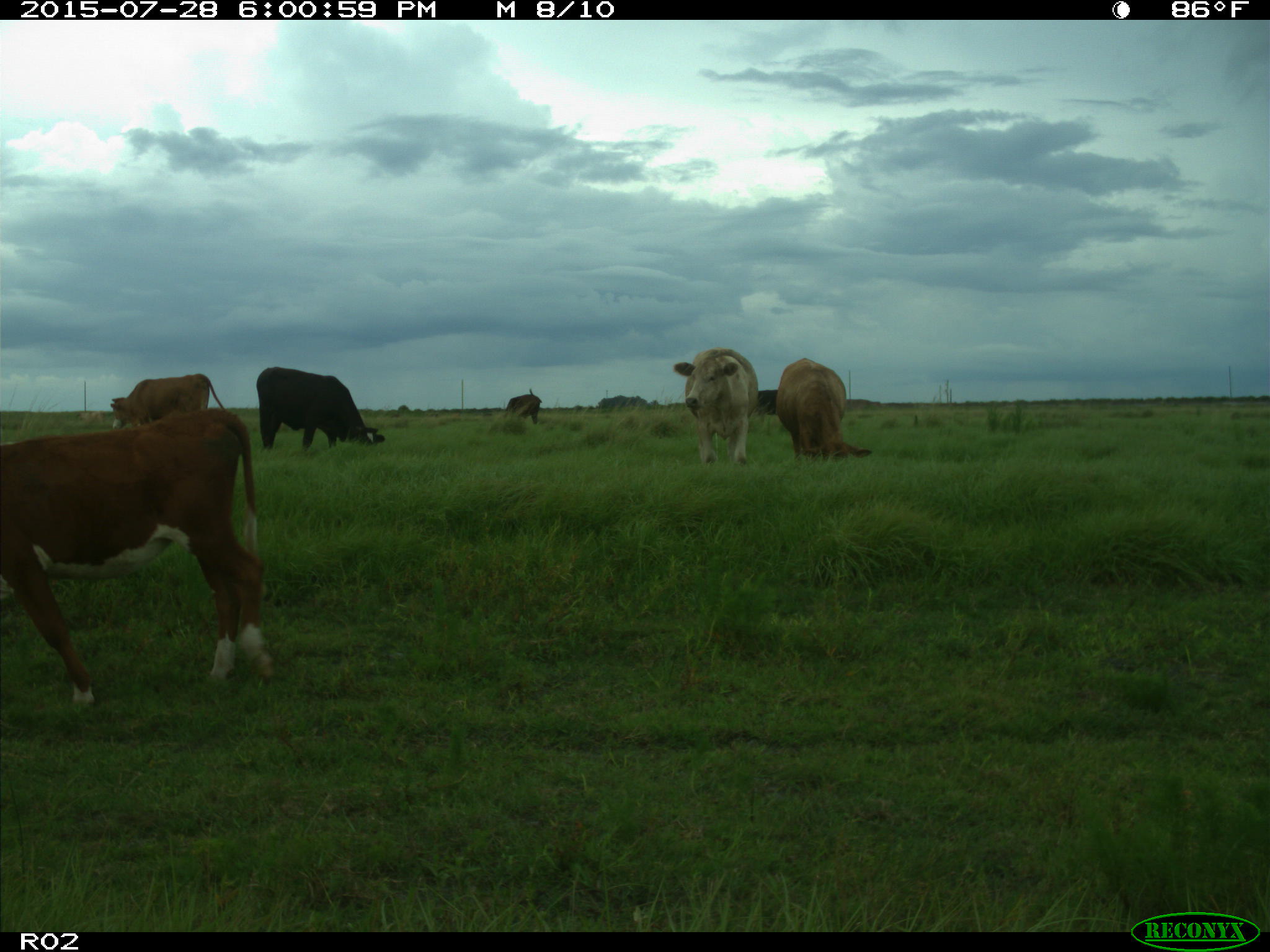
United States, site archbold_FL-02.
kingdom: Animalia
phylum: Chordata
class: Mammalia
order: Artiodactyla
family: Bovidae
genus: Bos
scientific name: Bos taurus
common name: domestic cow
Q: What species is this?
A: Bos taurus (domestic cow).